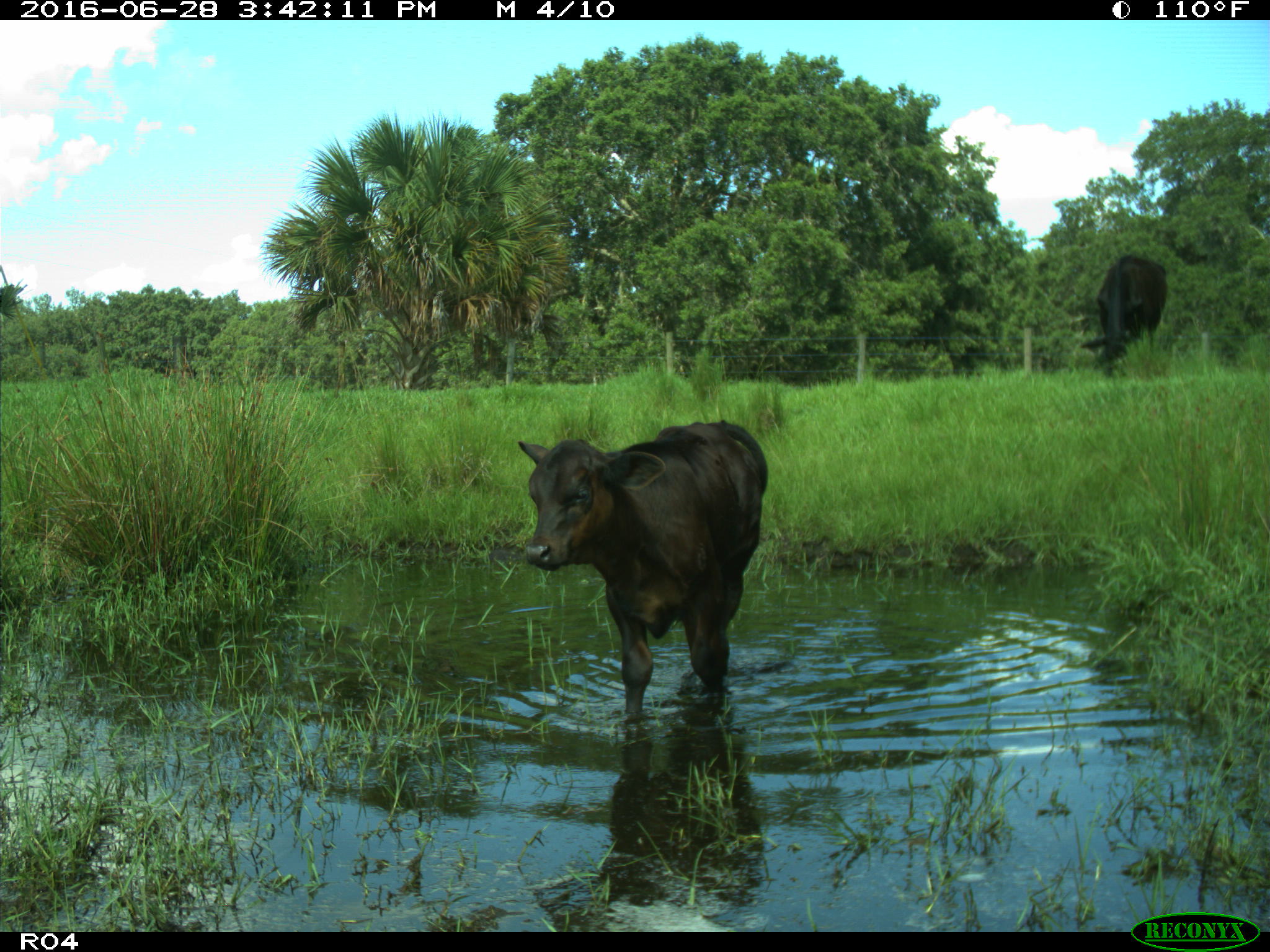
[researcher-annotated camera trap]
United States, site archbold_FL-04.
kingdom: Animalia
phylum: Chordata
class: Mammalia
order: Artiodactyla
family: Bovidae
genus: Bos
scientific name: Bos taurus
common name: domestic cow